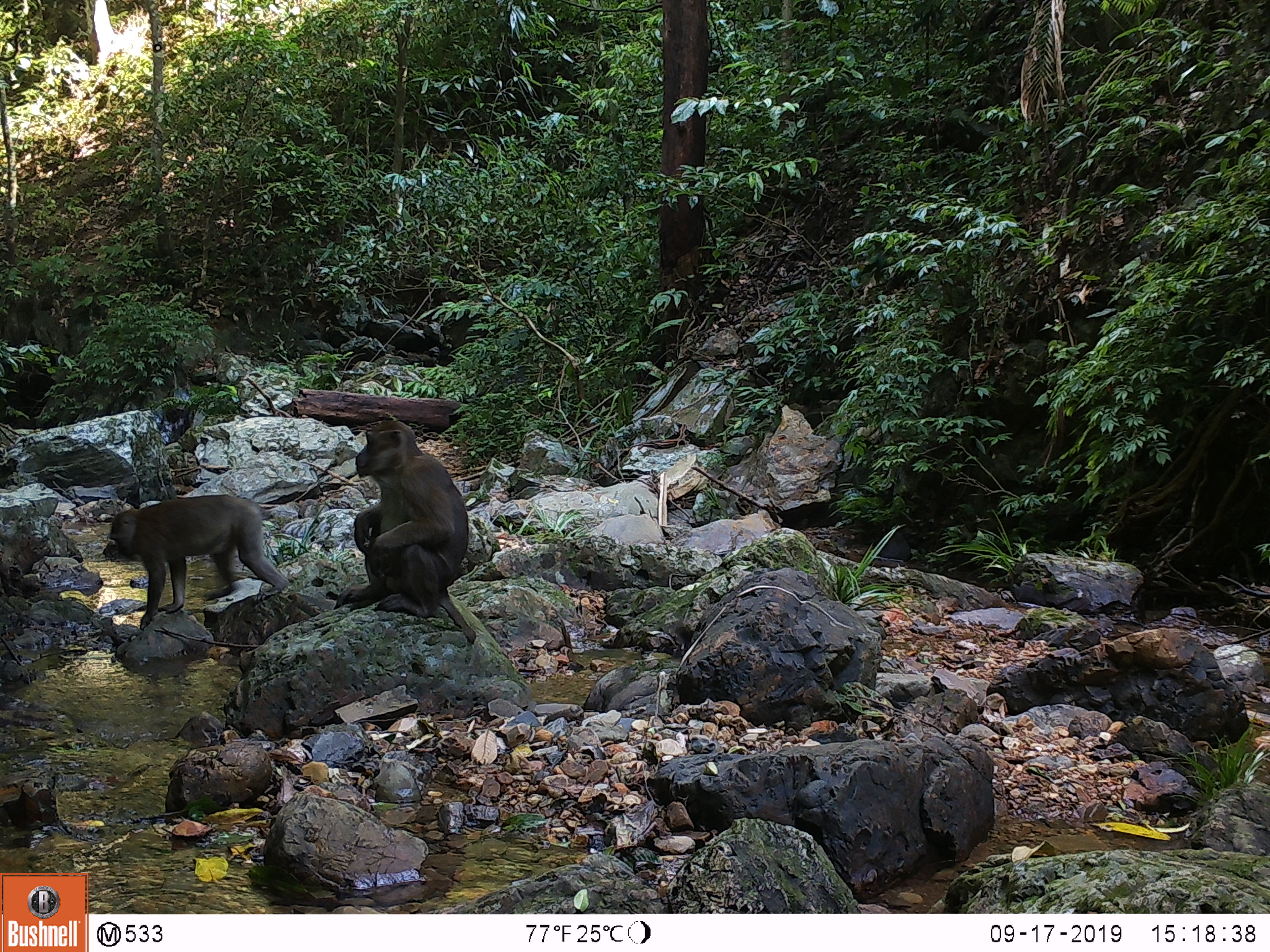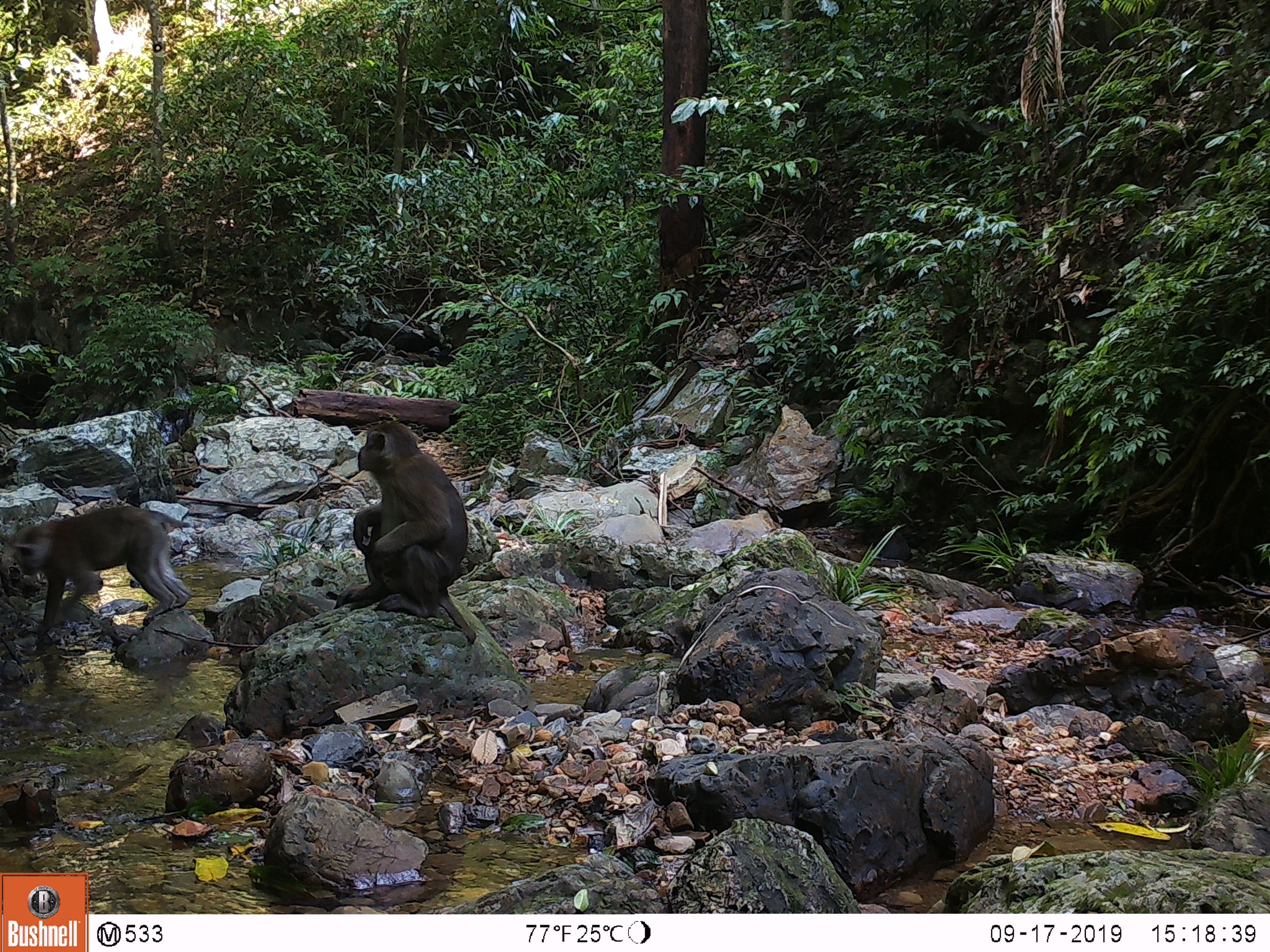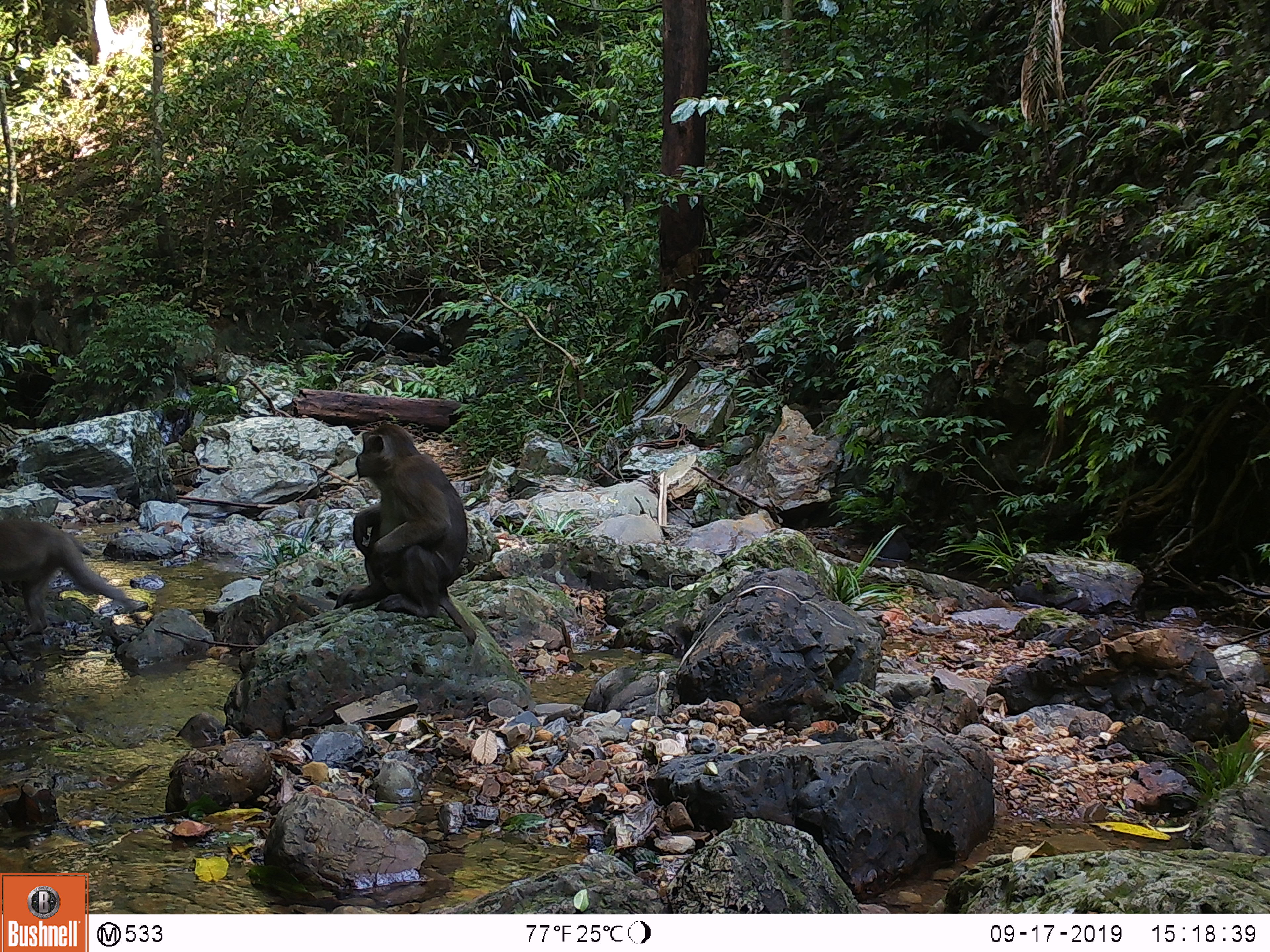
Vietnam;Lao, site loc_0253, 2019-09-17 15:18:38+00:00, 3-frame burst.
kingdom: Animalia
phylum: Chordata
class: Mammalia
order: Primates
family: Cercopithecidae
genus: Macaca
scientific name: Macaca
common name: macaques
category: assam or rhesus macaque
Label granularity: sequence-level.